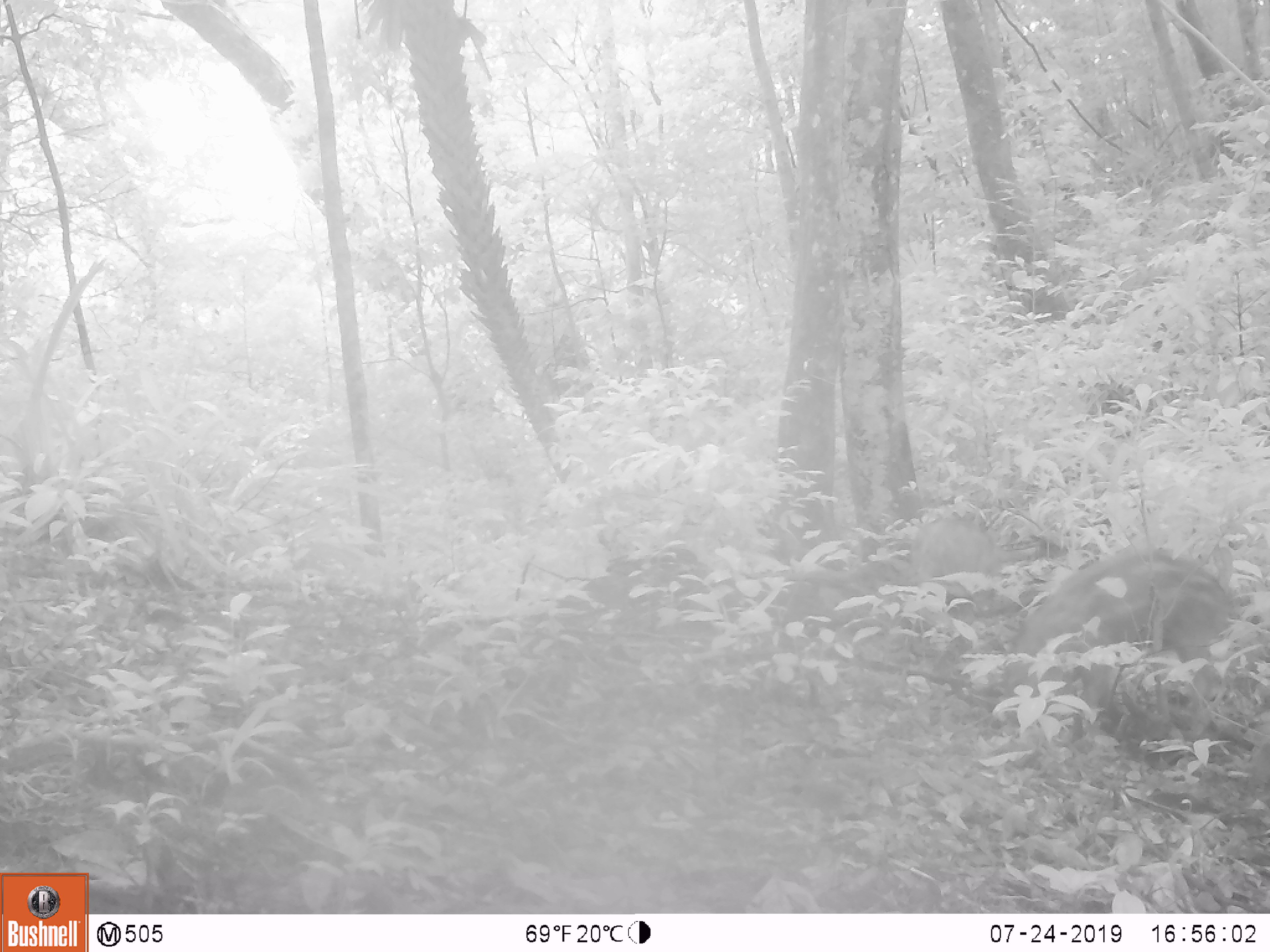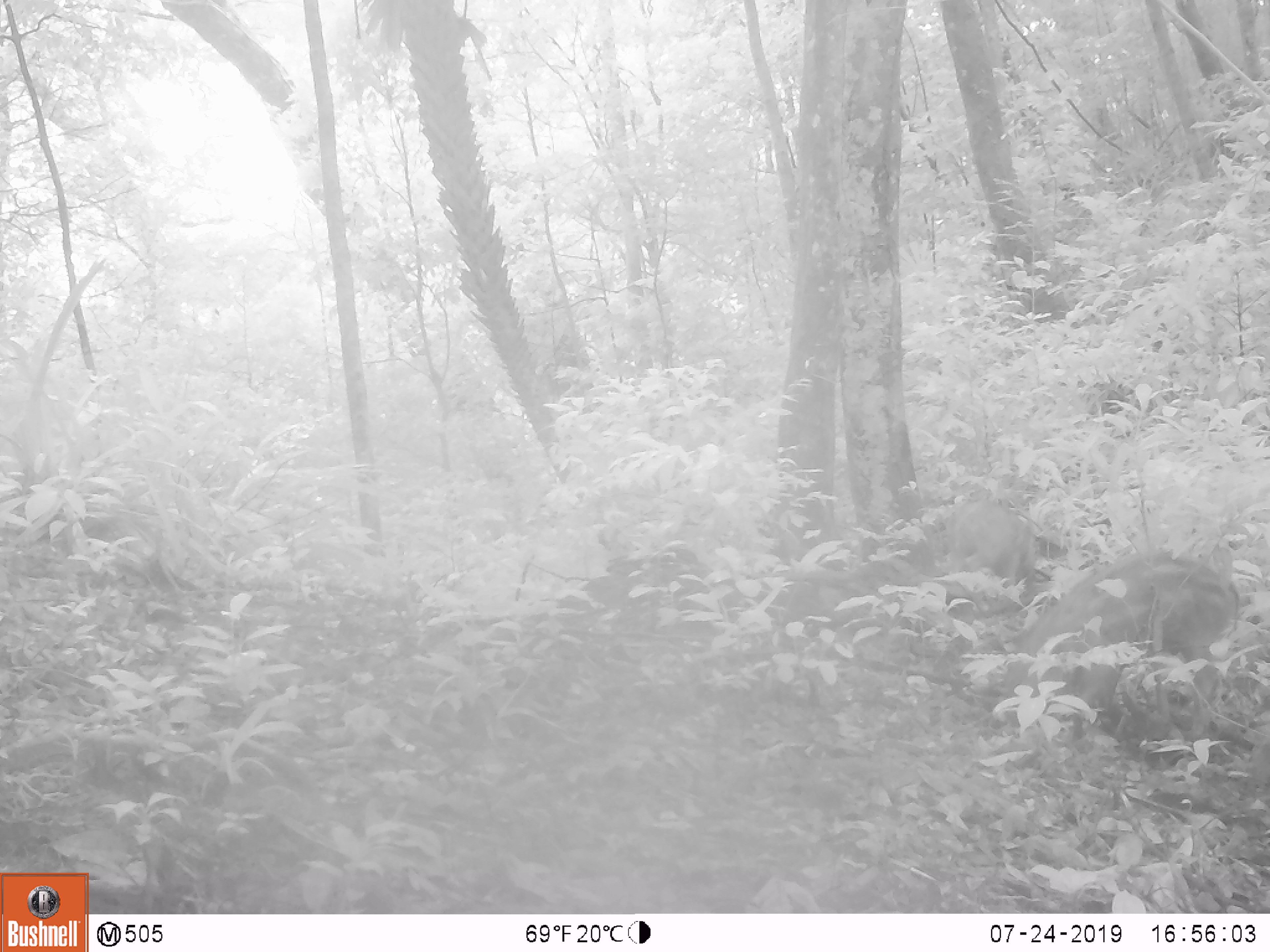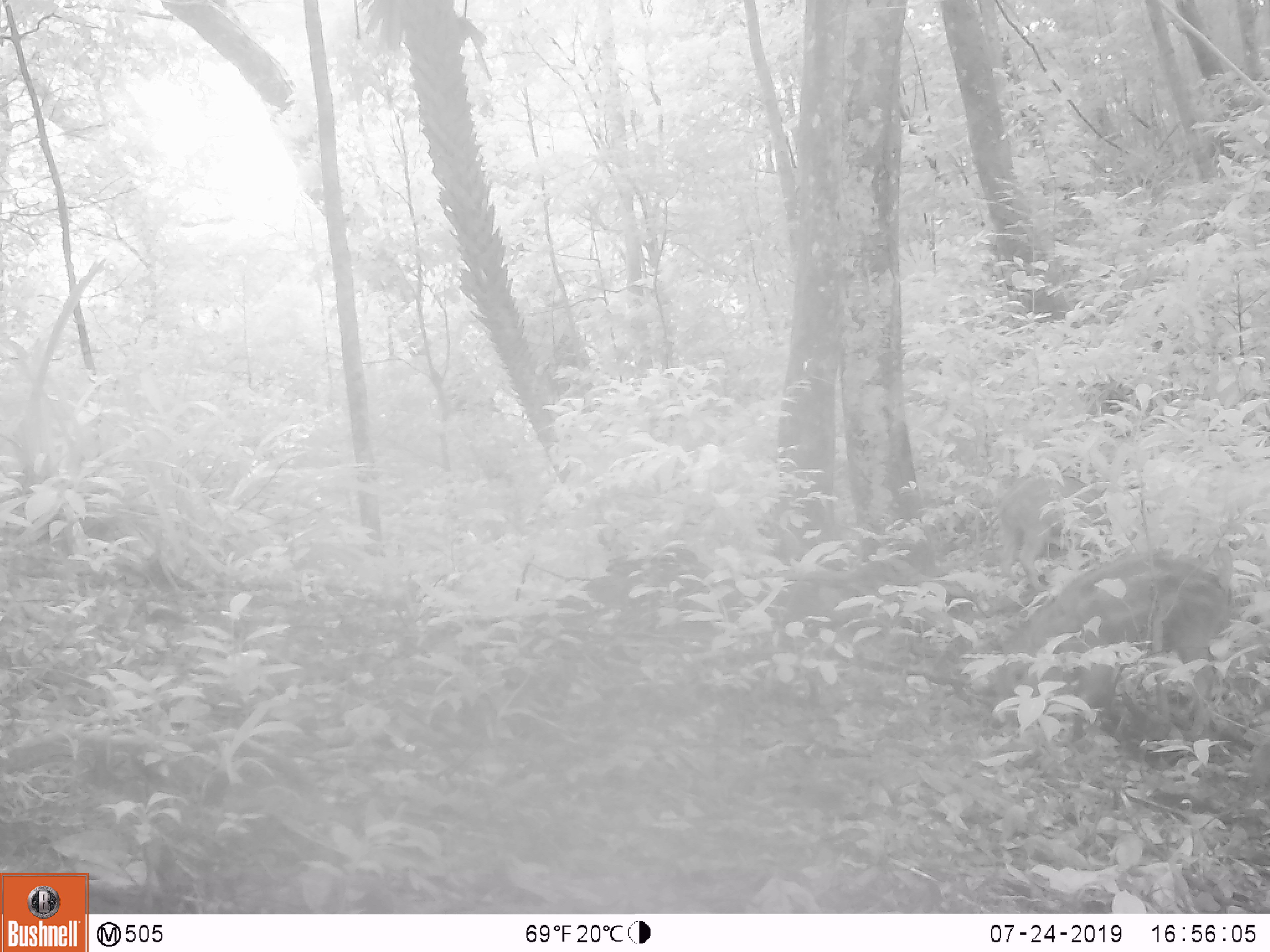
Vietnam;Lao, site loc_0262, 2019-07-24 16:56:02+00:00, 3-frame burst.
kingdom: Animalia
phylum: Chordata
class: Mammalia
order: Artiodactyla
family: Suidae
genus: Sus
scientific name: Sus scrofa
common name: eurasian wild pig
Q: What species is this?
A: Eurasian wild pig (Sus scrofa).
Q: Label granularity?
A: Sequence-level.